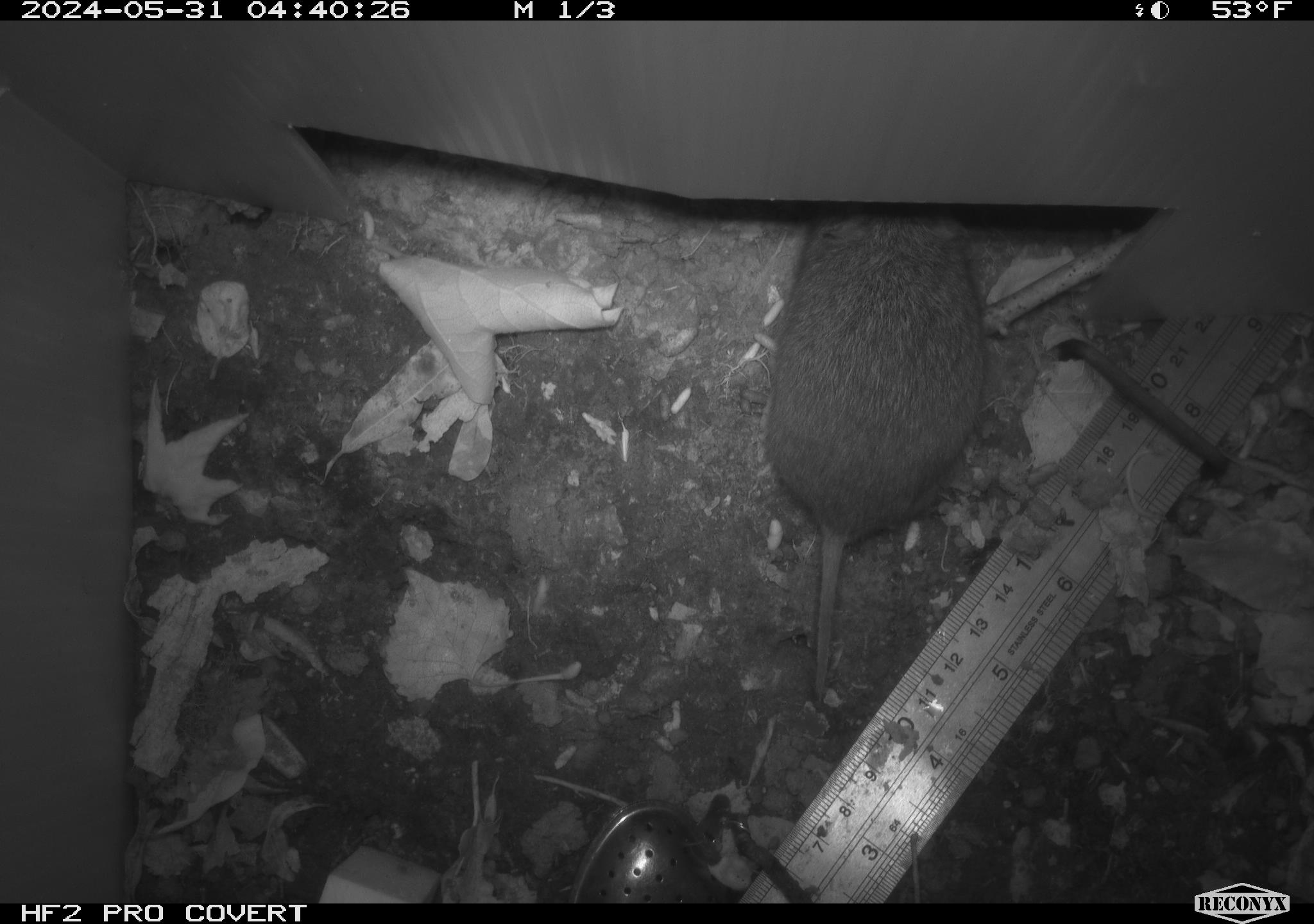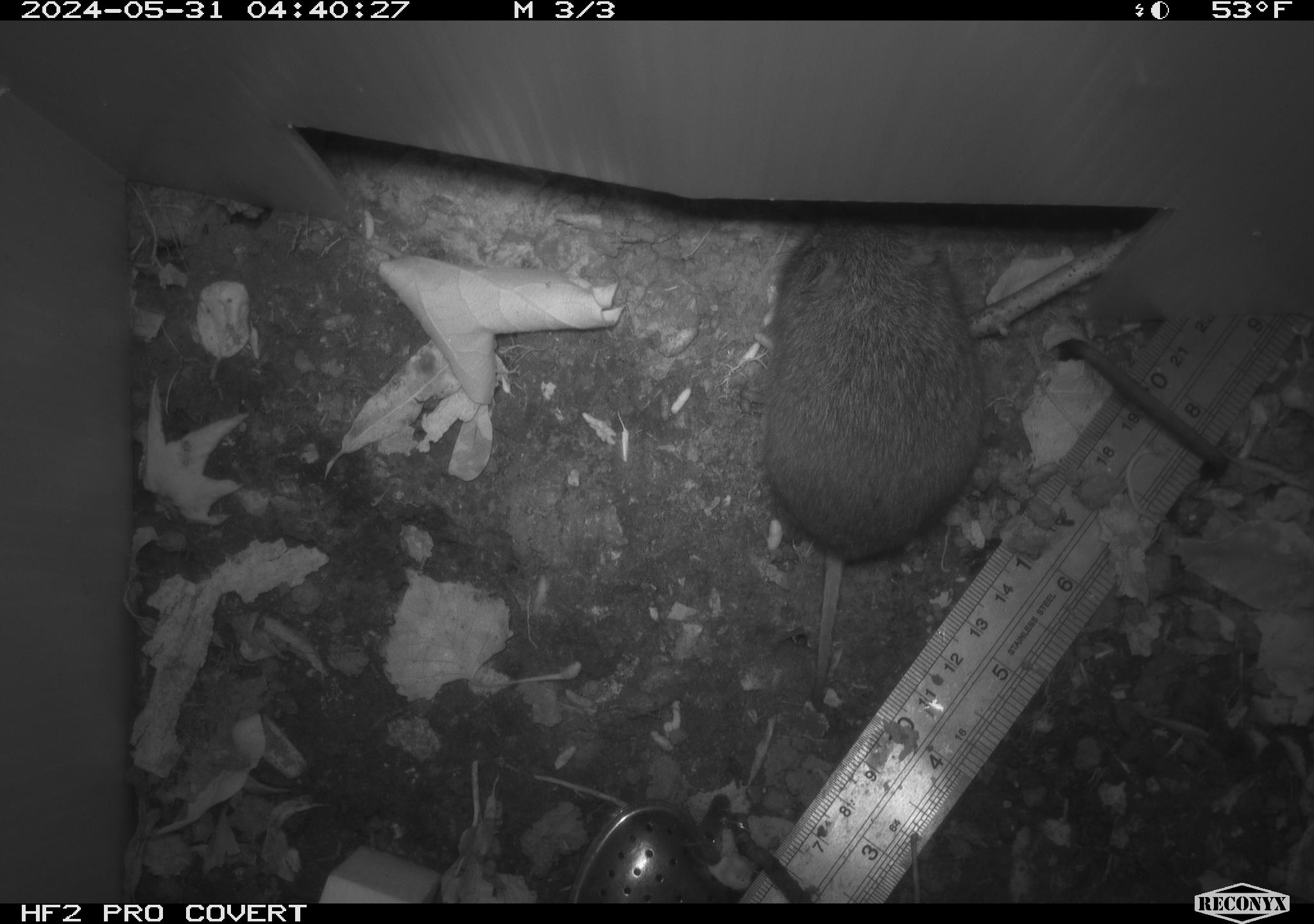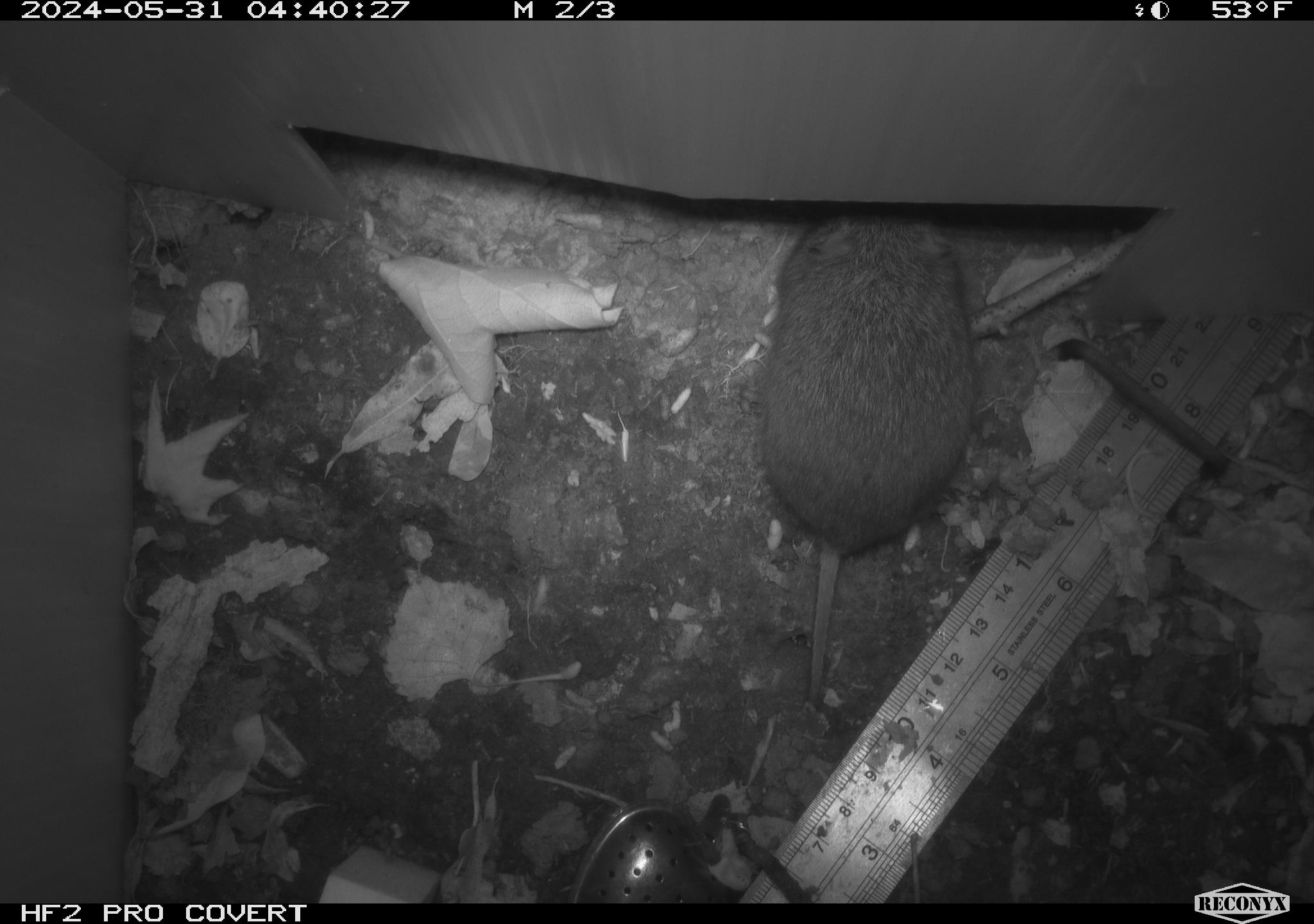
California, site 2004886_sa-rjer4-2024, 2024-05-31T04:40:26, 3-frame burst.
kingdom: Animalia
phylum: Chordata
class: Mammalia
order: Rodentia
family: Cricetidae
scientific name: Arvicolinae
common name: voles, lemmings, and muskrats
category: arvicolinae subfamily